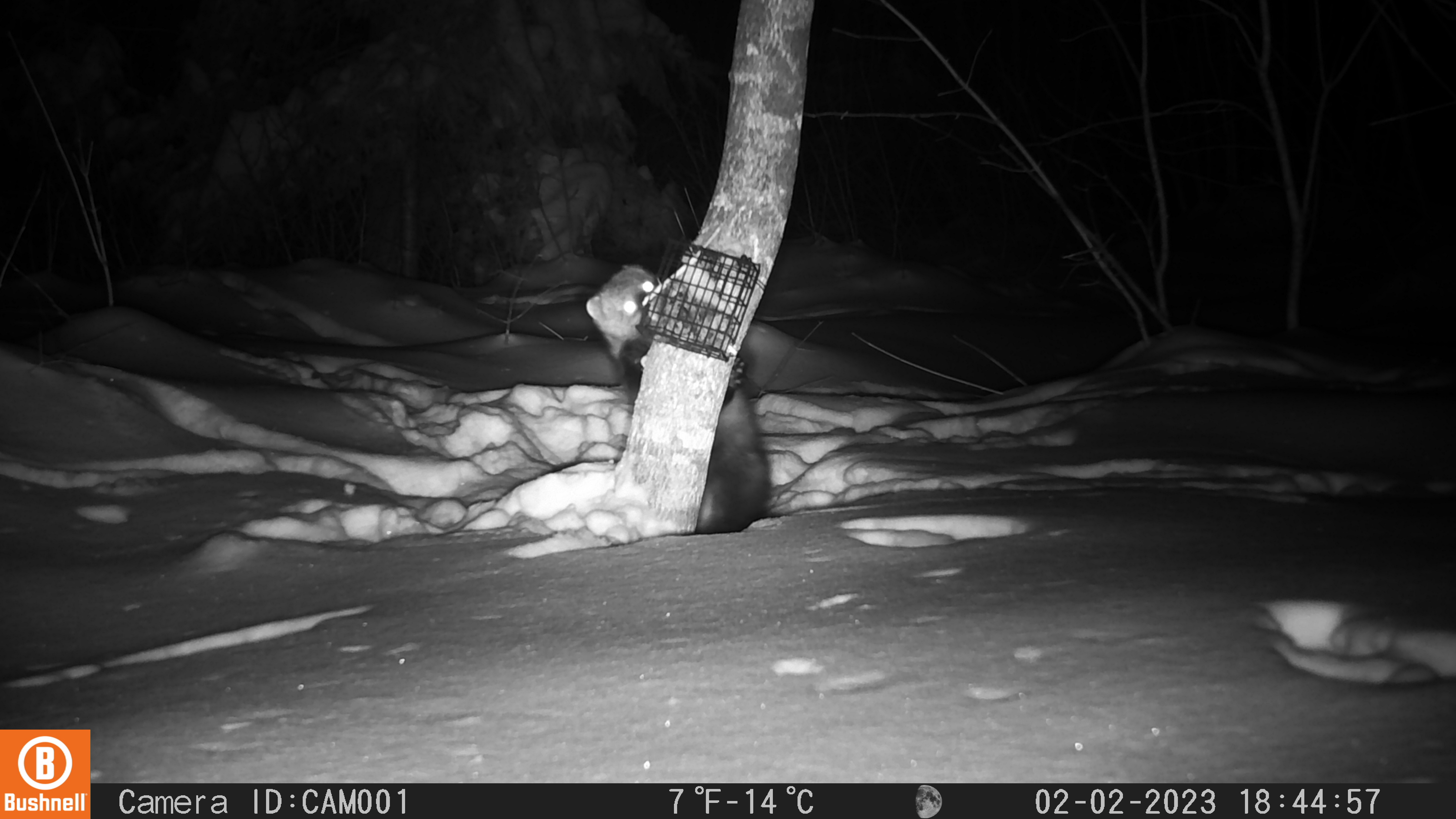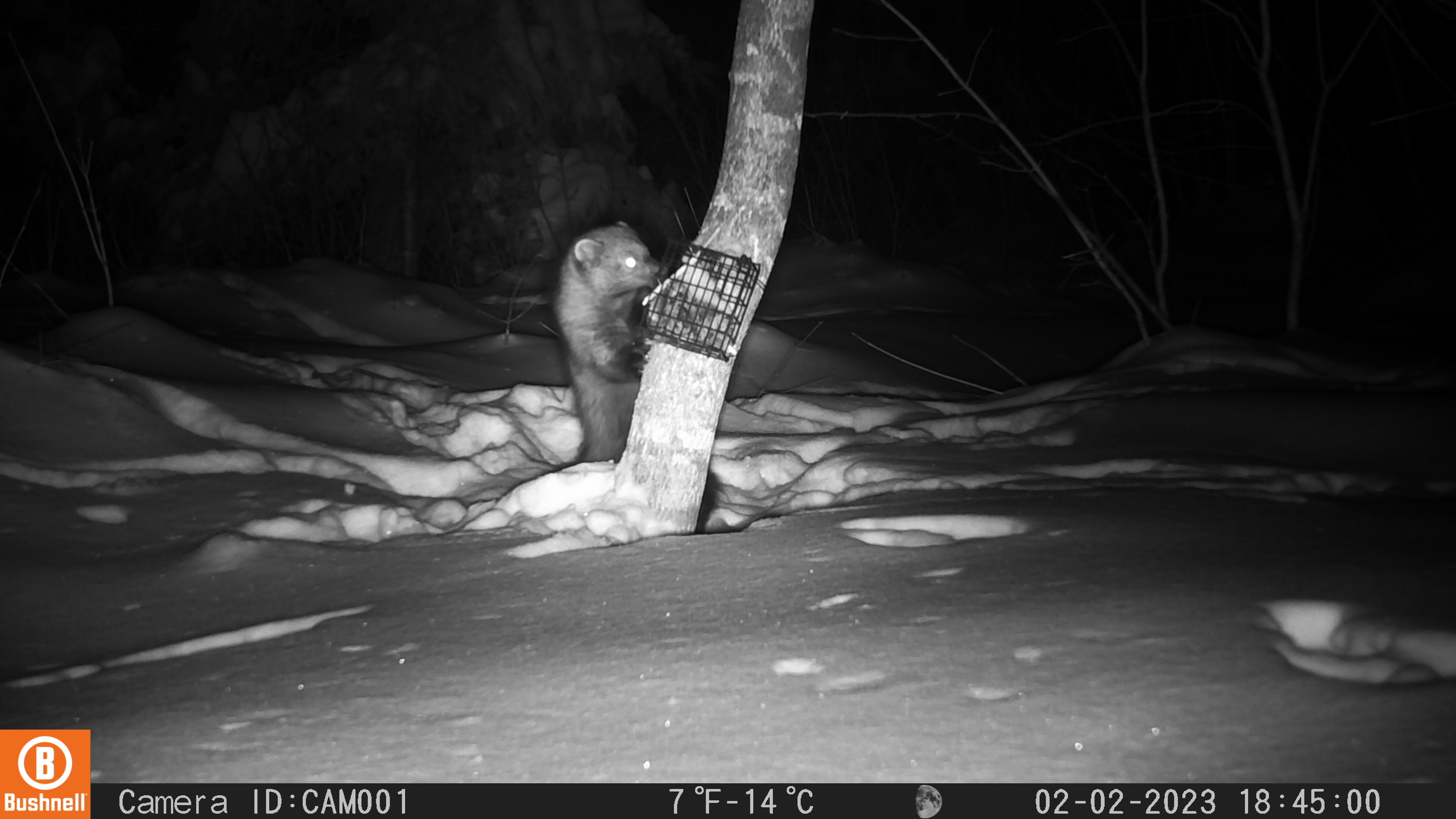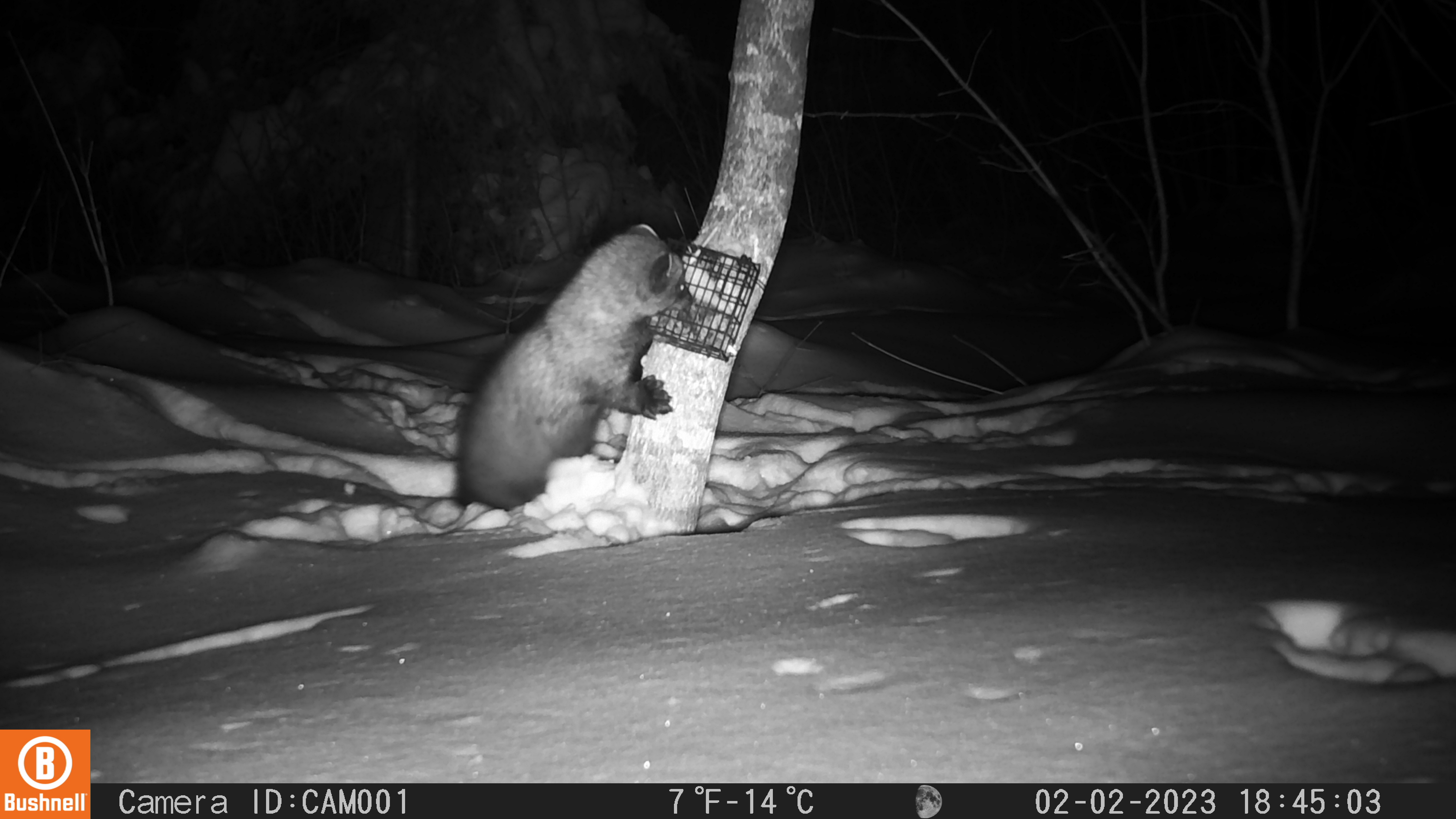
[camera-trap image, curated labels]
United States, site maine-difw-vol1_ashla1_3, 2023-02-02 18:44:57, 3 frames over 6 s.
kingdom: Animalia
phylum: Chordata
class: Mammalia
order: Carnivora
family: Mustelidae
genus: Pekania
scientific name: Pekania pennanti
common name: fisher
Fisher (Pekania pennanti).